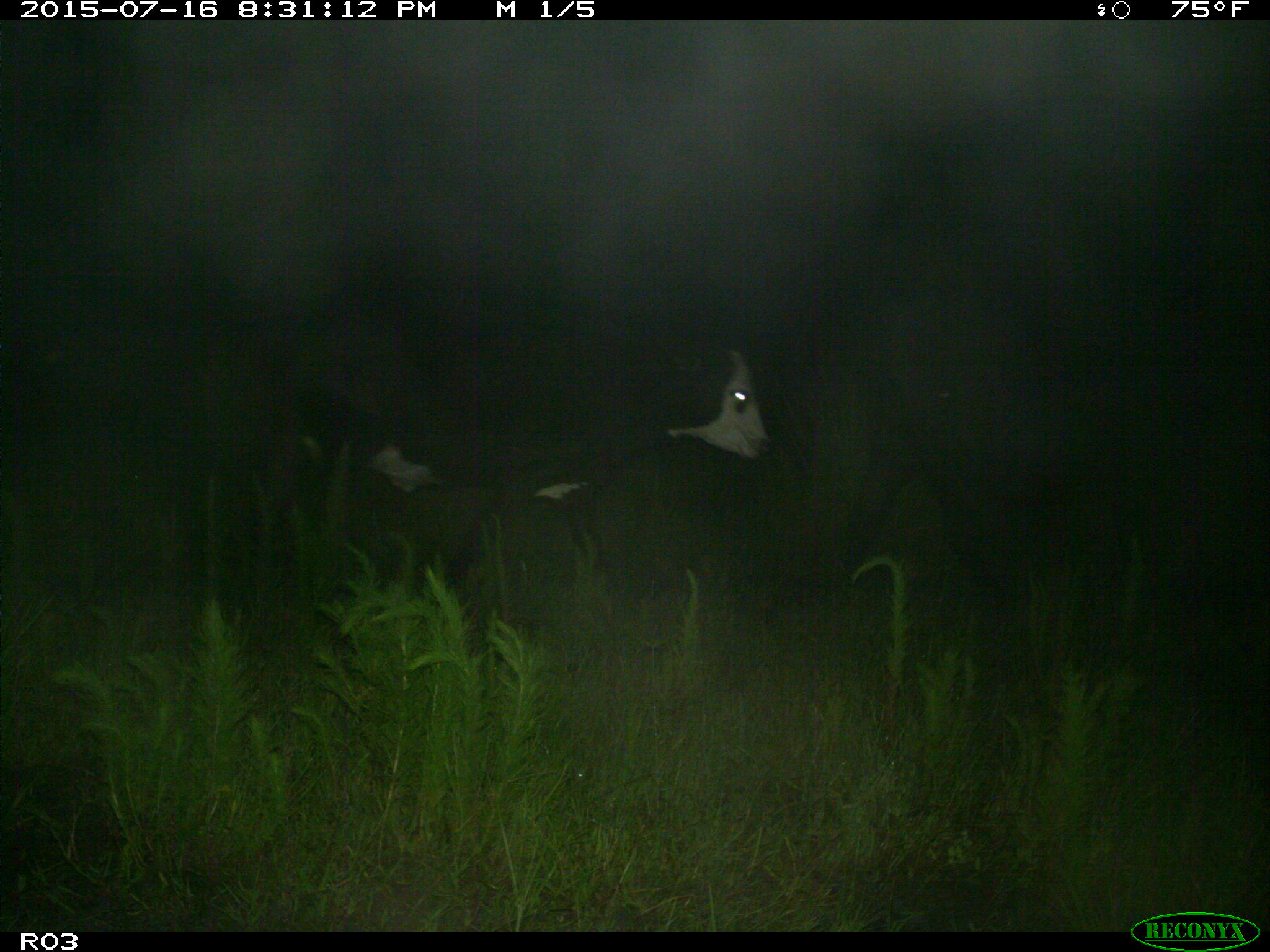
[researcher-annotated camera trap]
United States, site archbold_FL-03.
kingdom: Animalia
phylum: Chordata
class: Mammalia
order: Artiodactyla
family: Bovidae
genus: Bos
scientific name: Bos taurus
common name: domestic cow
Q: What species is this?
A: Bos taurus (domestic cow).